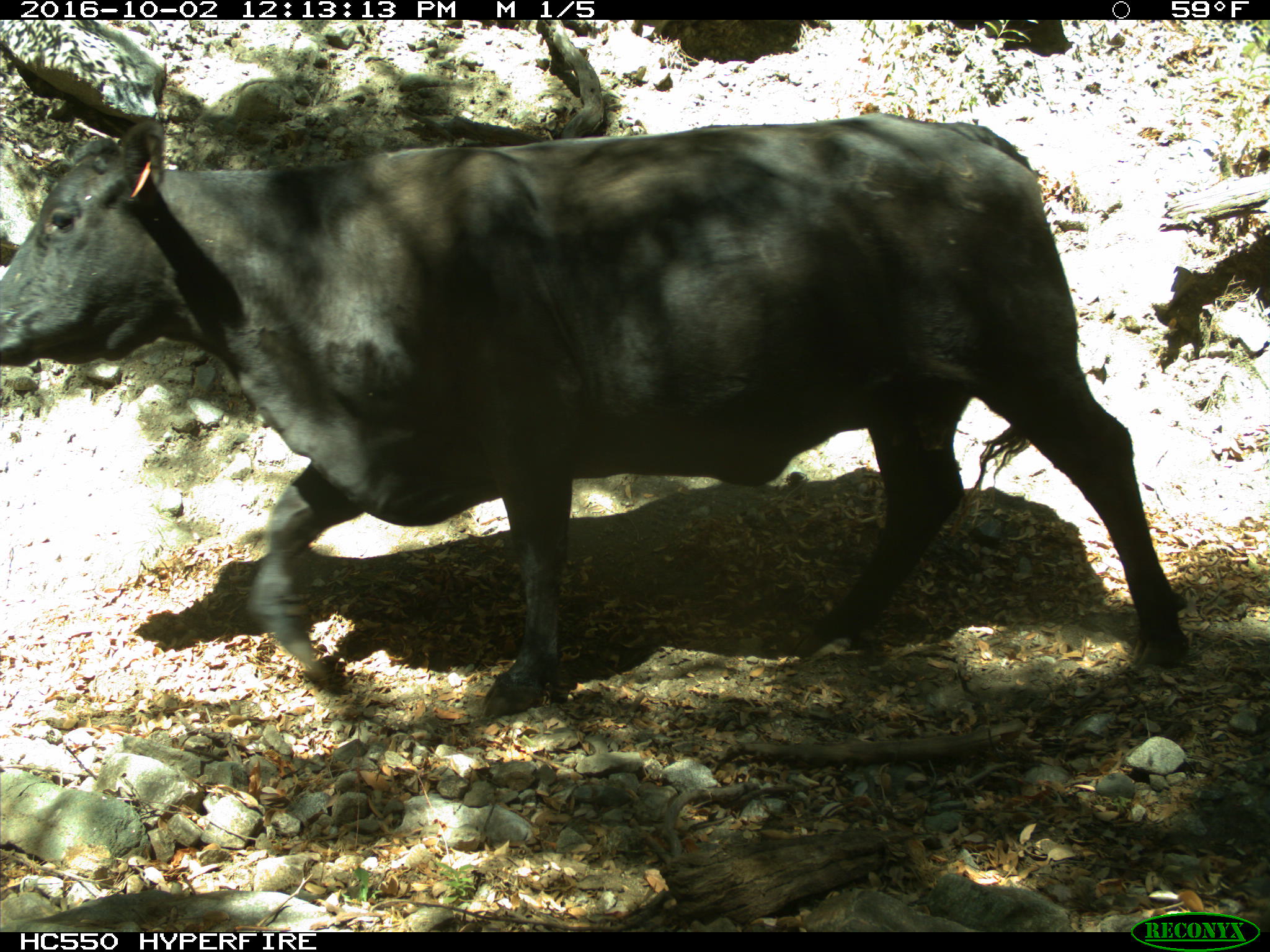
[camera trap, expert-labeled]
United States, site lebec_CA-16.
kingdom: Animalia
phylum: Chordata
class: Mammalia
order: Artiodactyla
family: Bovidae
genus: Bos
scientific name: Bos taurus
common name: domestic cow